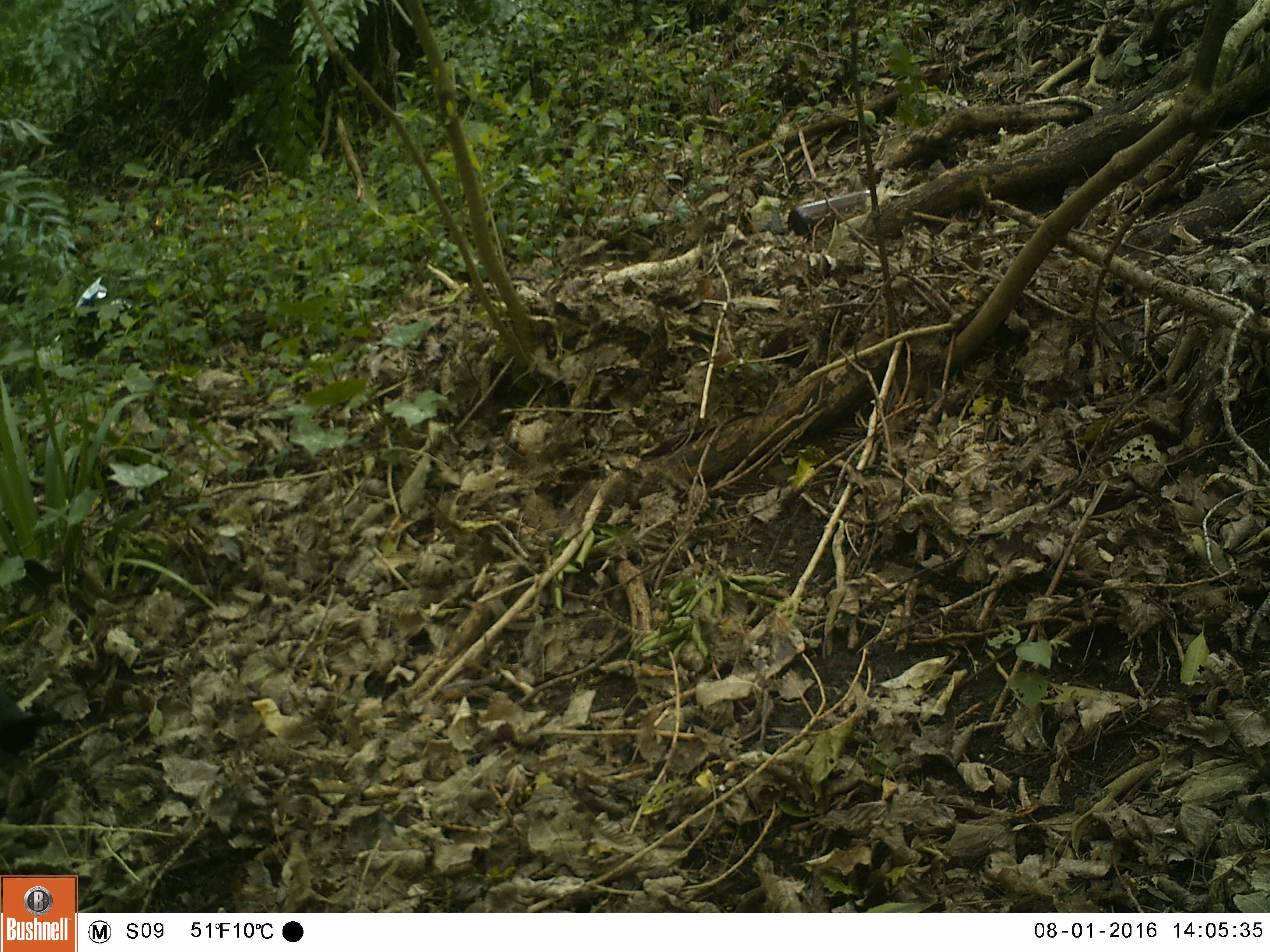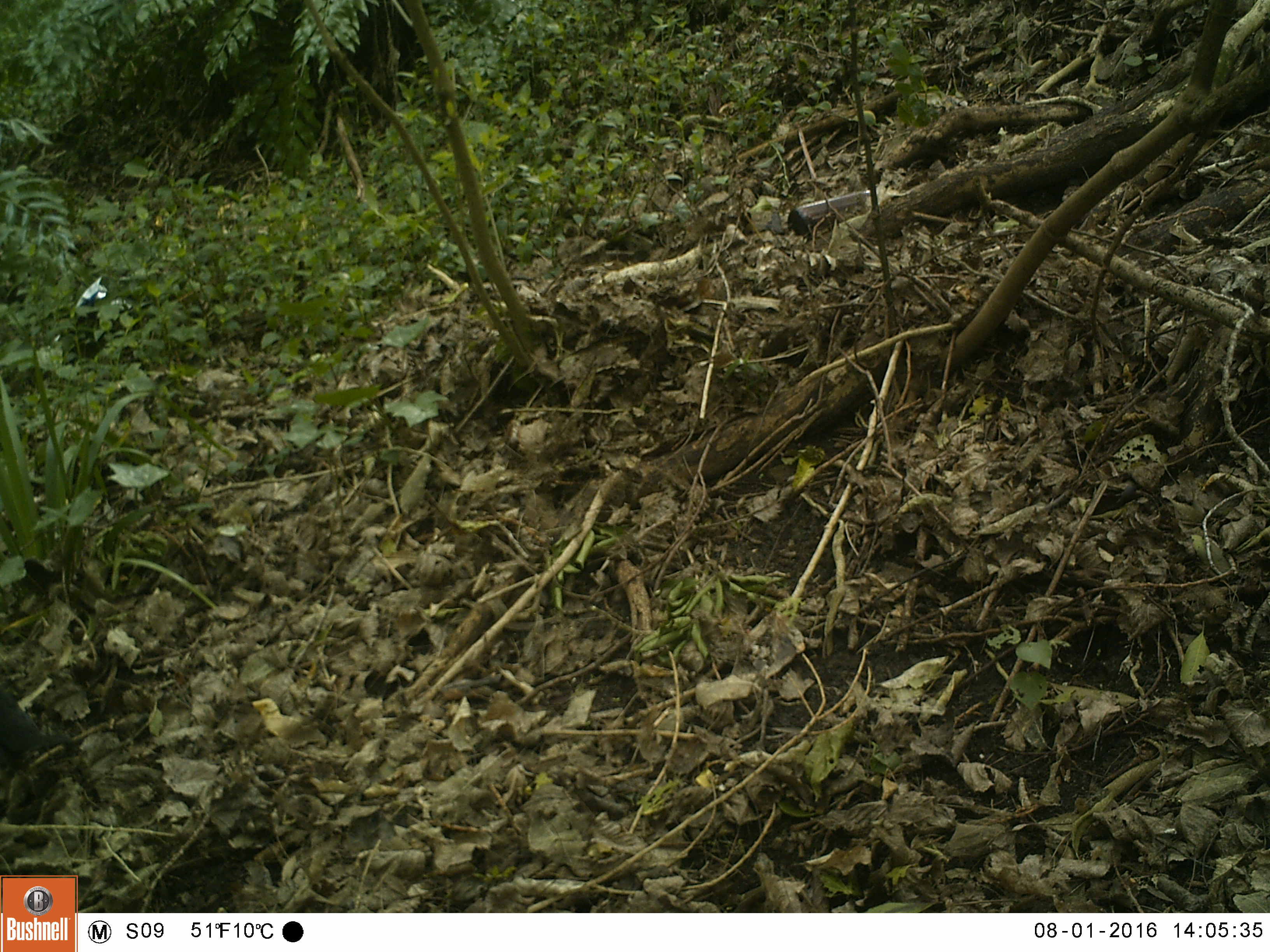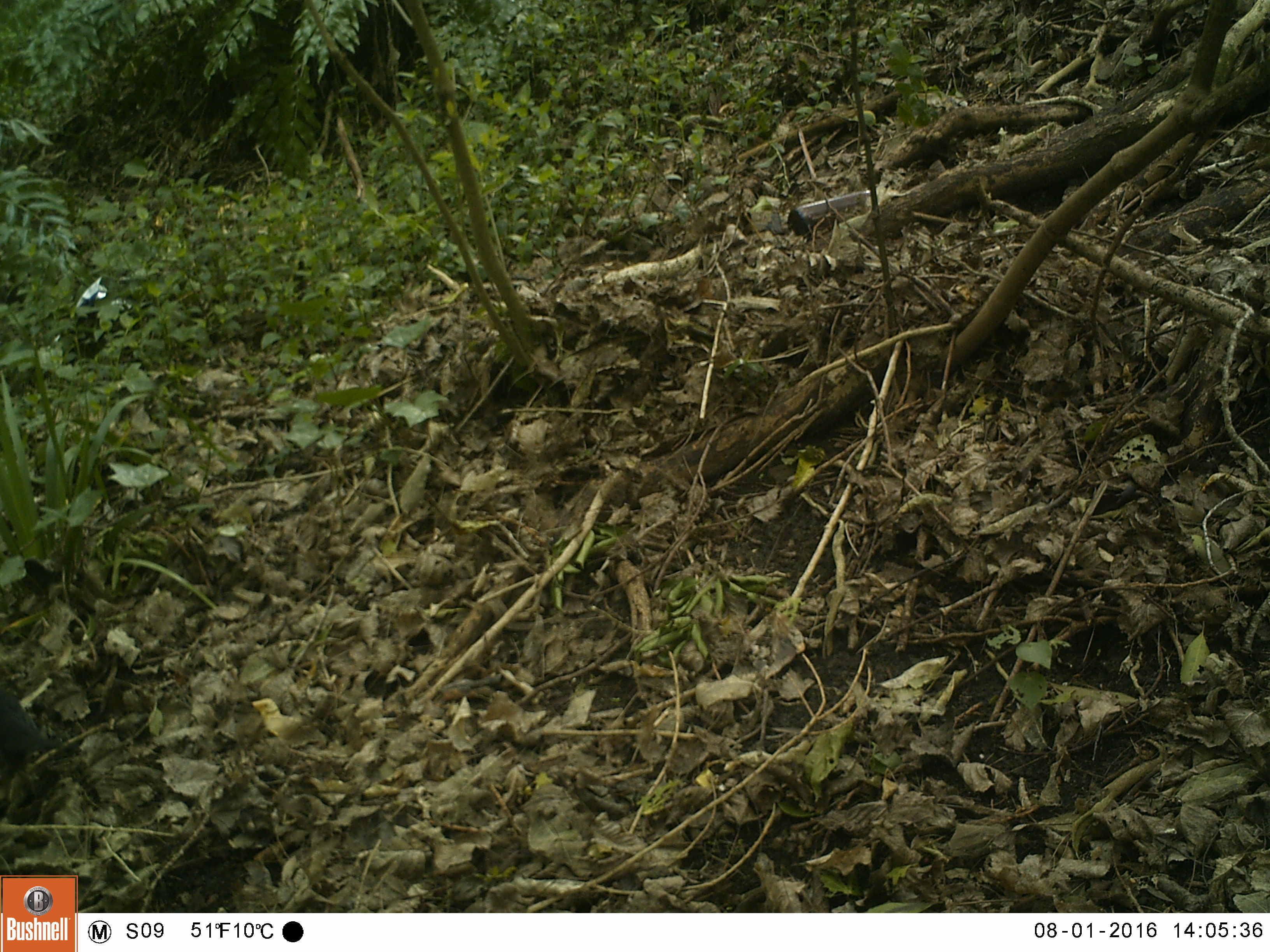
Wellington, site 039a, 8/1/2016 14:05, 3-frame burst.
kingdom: Animalia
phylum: Chordata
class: Aves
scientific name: Aves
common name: bird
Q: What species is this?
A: Bird (Aves).